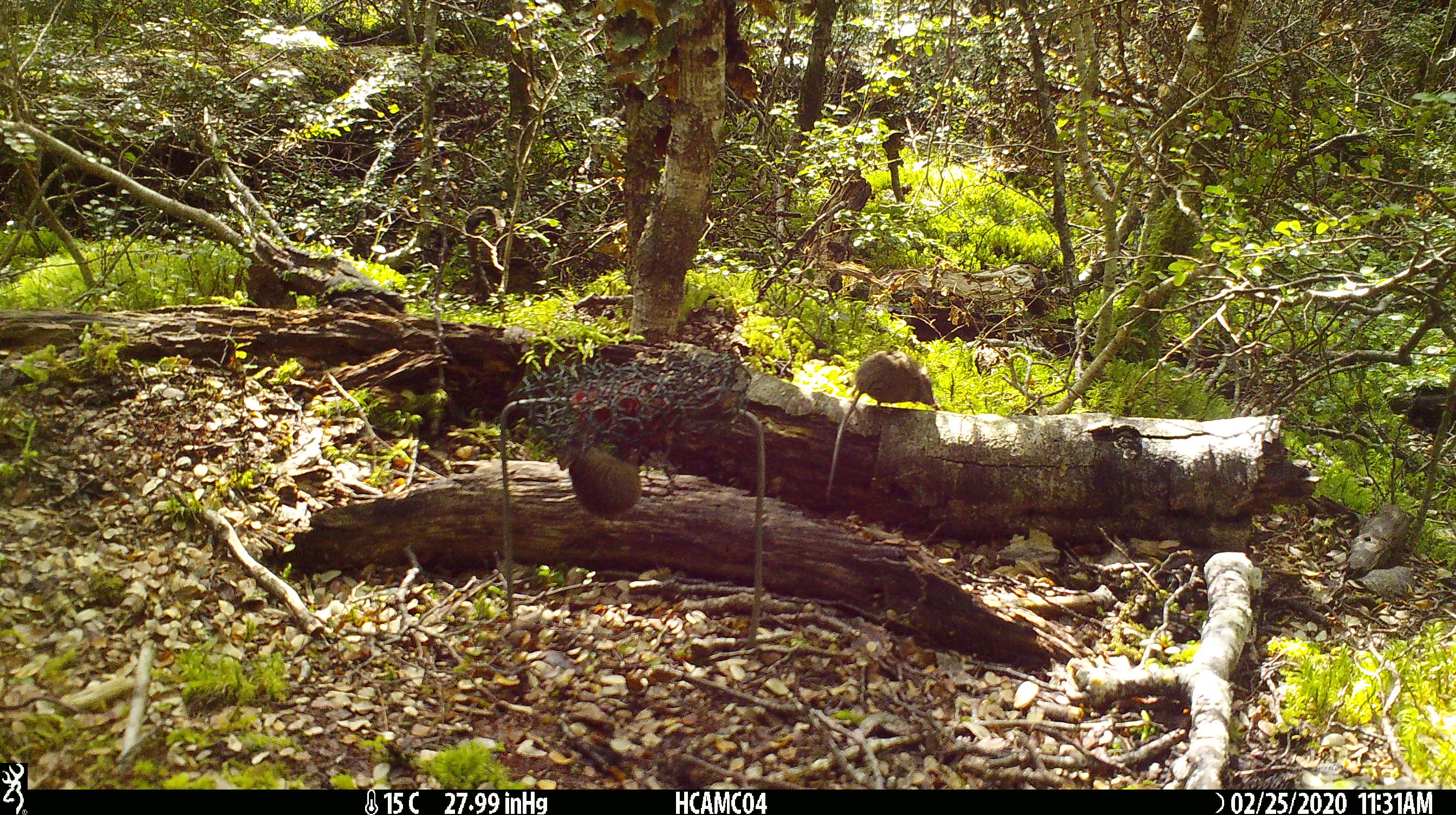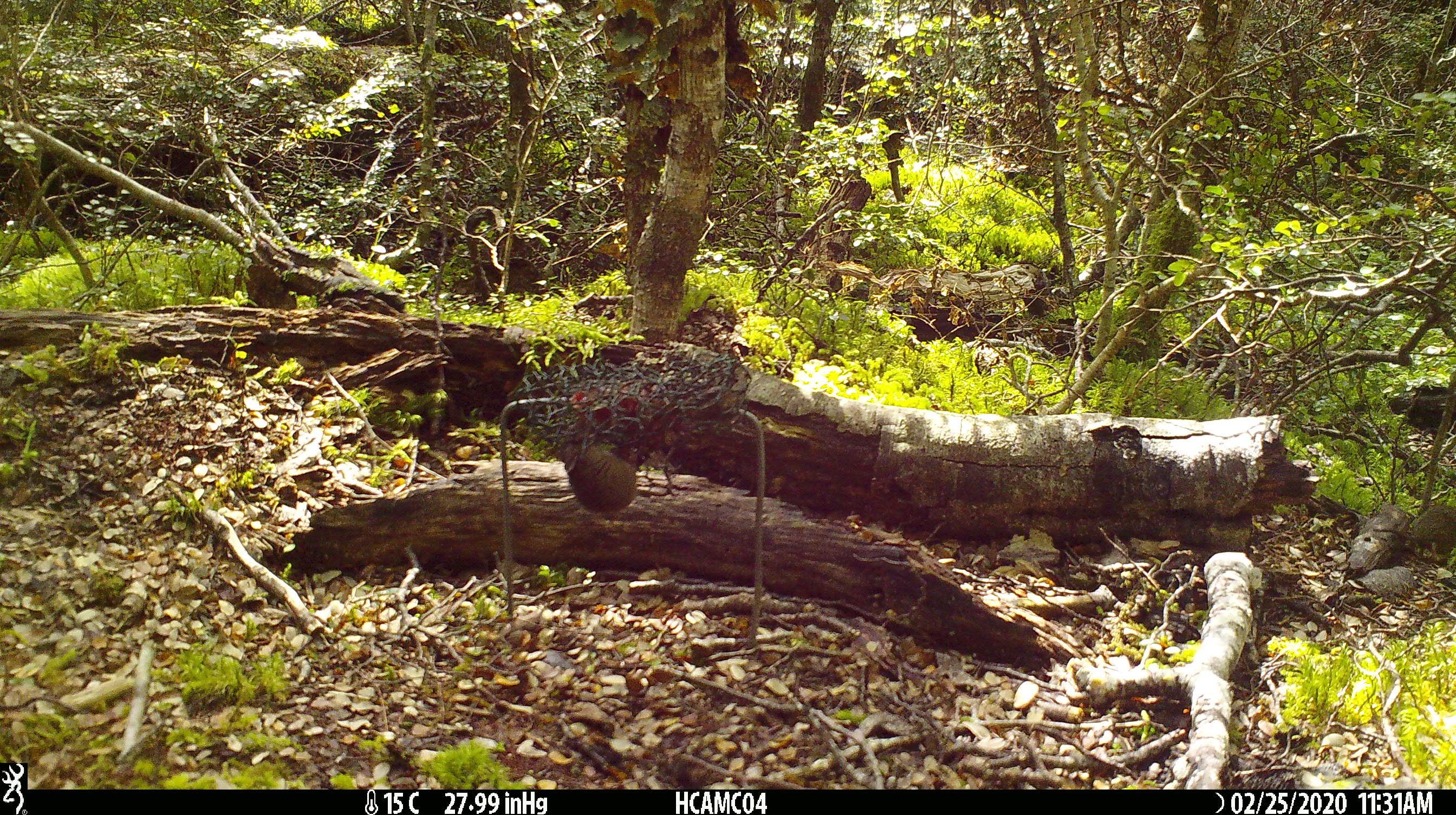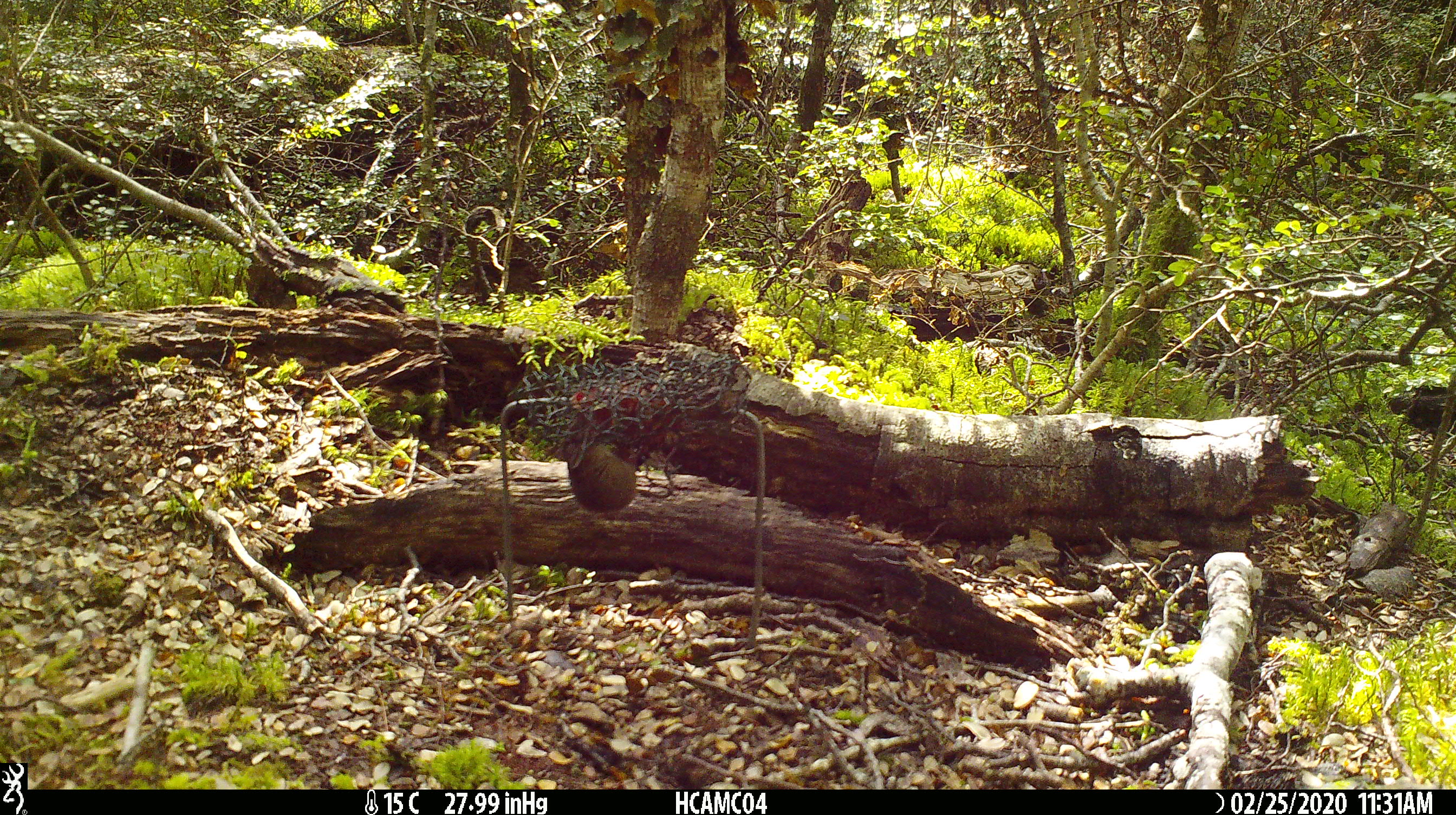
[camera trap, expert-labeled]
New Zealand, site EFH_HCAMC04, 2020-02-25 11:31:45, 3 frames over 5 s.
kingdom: Animalia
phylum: Chordata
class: Mammalia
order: Rodentia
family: Muridae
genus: Mus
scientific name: Mus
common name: mouse